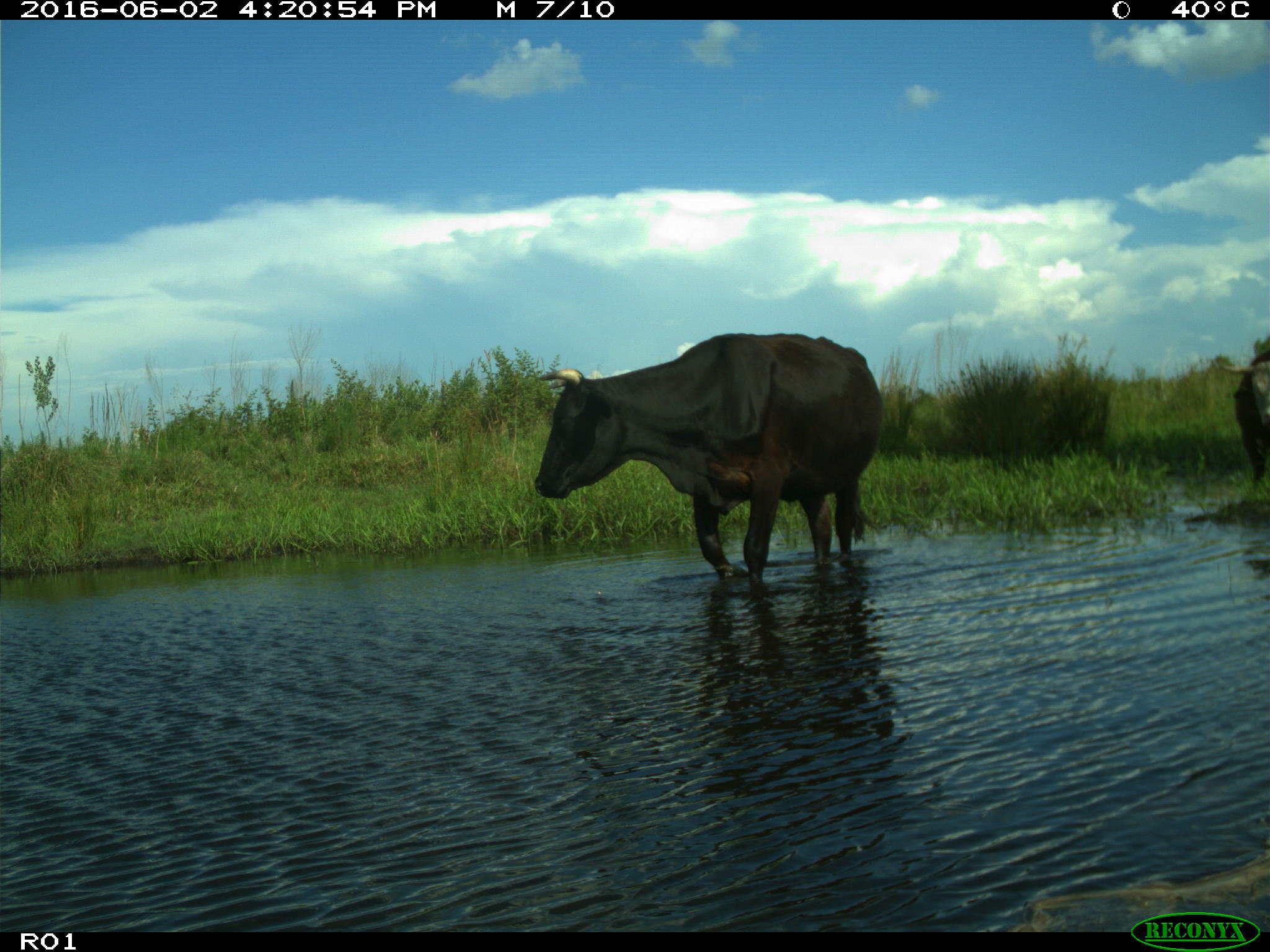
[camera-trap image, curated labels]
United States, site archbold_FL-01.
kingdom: Animalia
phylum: Chordata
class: Mammalia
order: Artiodactyla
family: Bovidae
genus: Bos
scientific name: Bos taurus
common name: domestic cow